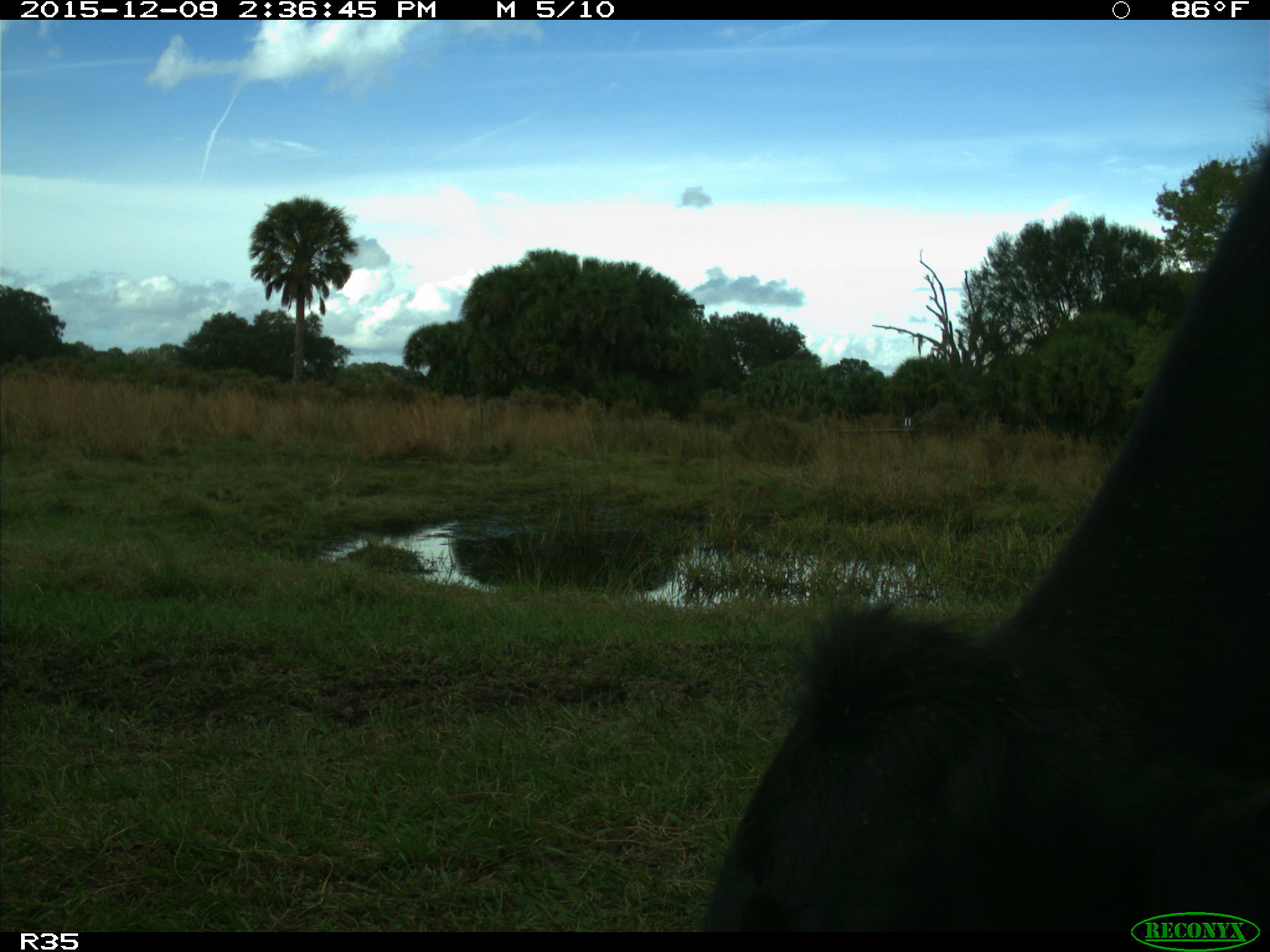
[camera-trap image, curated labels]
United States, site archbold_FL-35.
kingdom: Animalia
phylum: Chordata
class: Mammalia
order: Artiodactyla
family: Bovidae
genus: Bos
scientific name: Bos taurus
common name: domestic cow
Bos taurus (domestic cow).